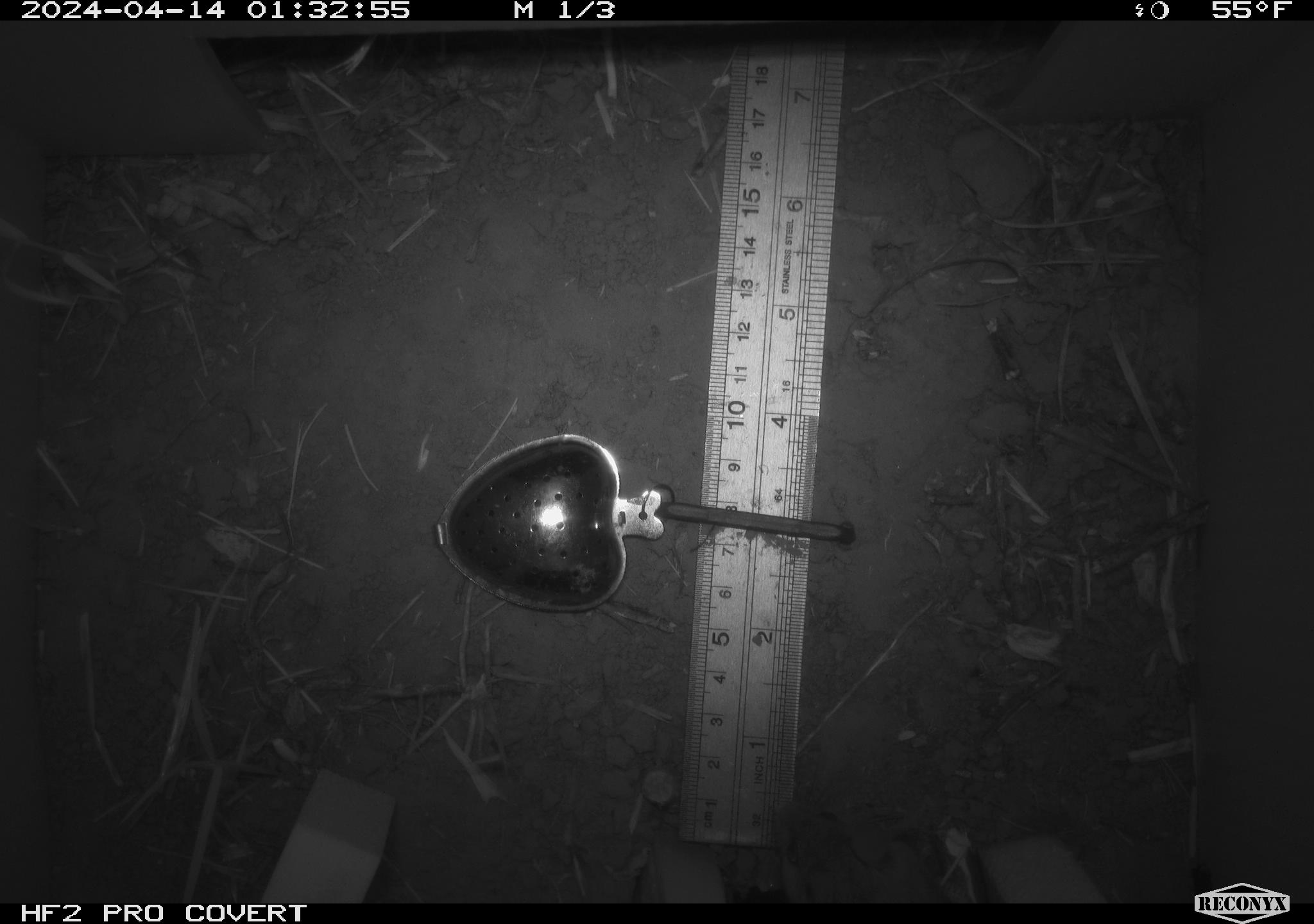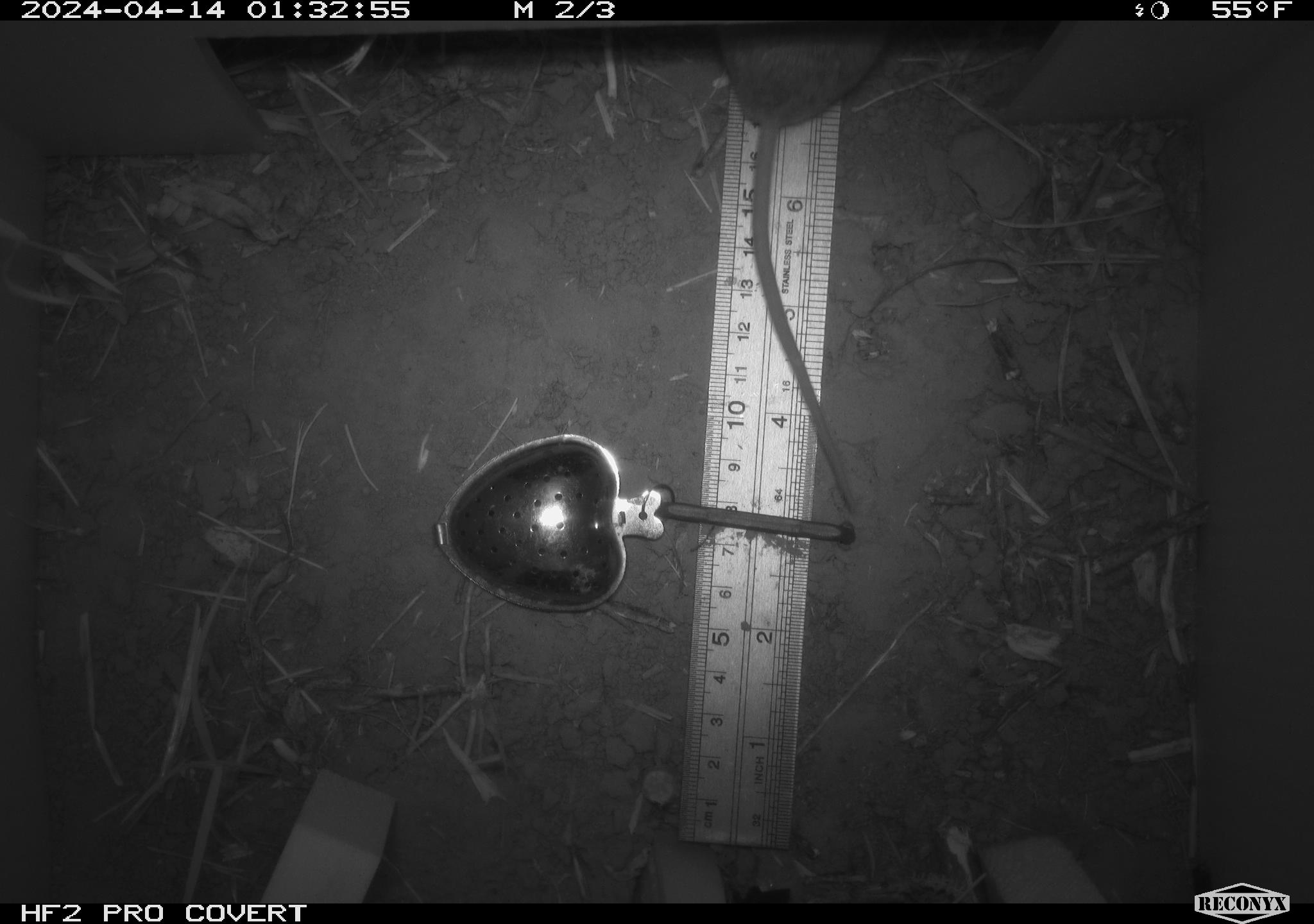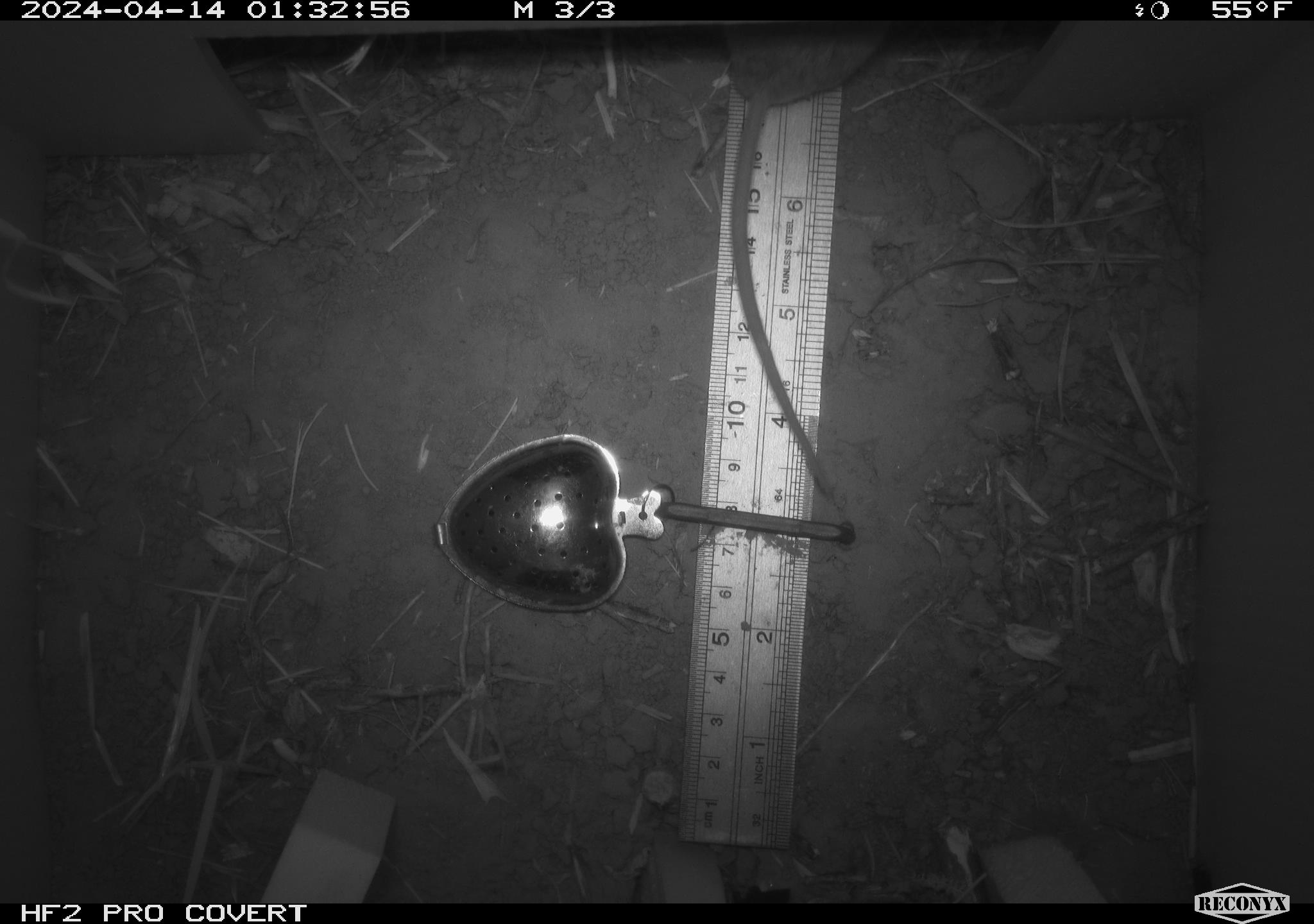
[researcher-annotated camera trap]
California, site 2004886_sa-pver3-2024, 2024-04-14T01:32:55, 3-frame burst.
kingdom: Animalia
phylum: Chordata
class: Mammalia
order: Rodentia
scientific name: Rodentia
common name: mouse species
Mouse species (Rodentia).